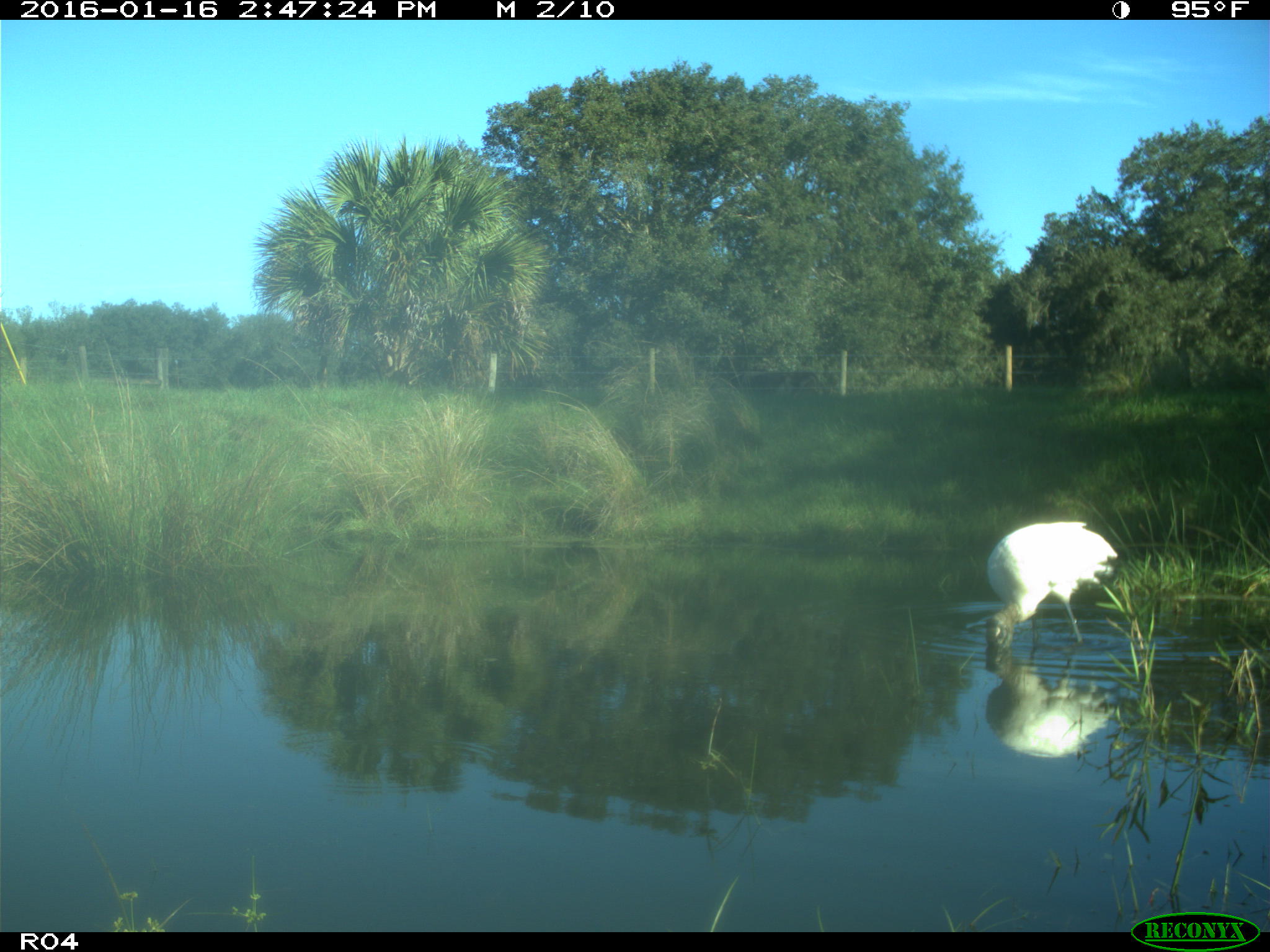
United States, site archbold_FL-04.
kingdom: Animalia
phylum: Chordata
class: Aves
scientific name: Aves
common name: birds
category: unidentified bird